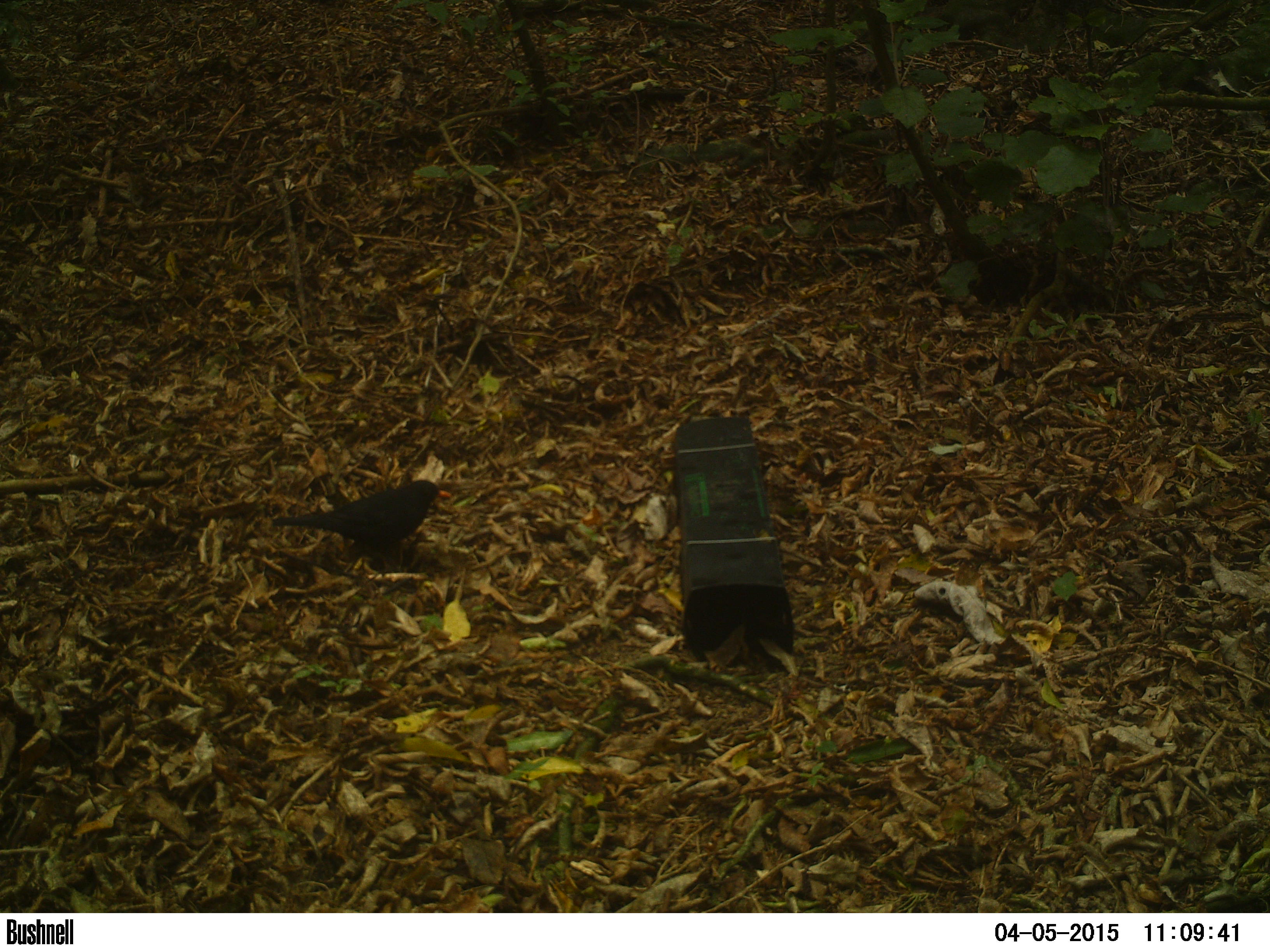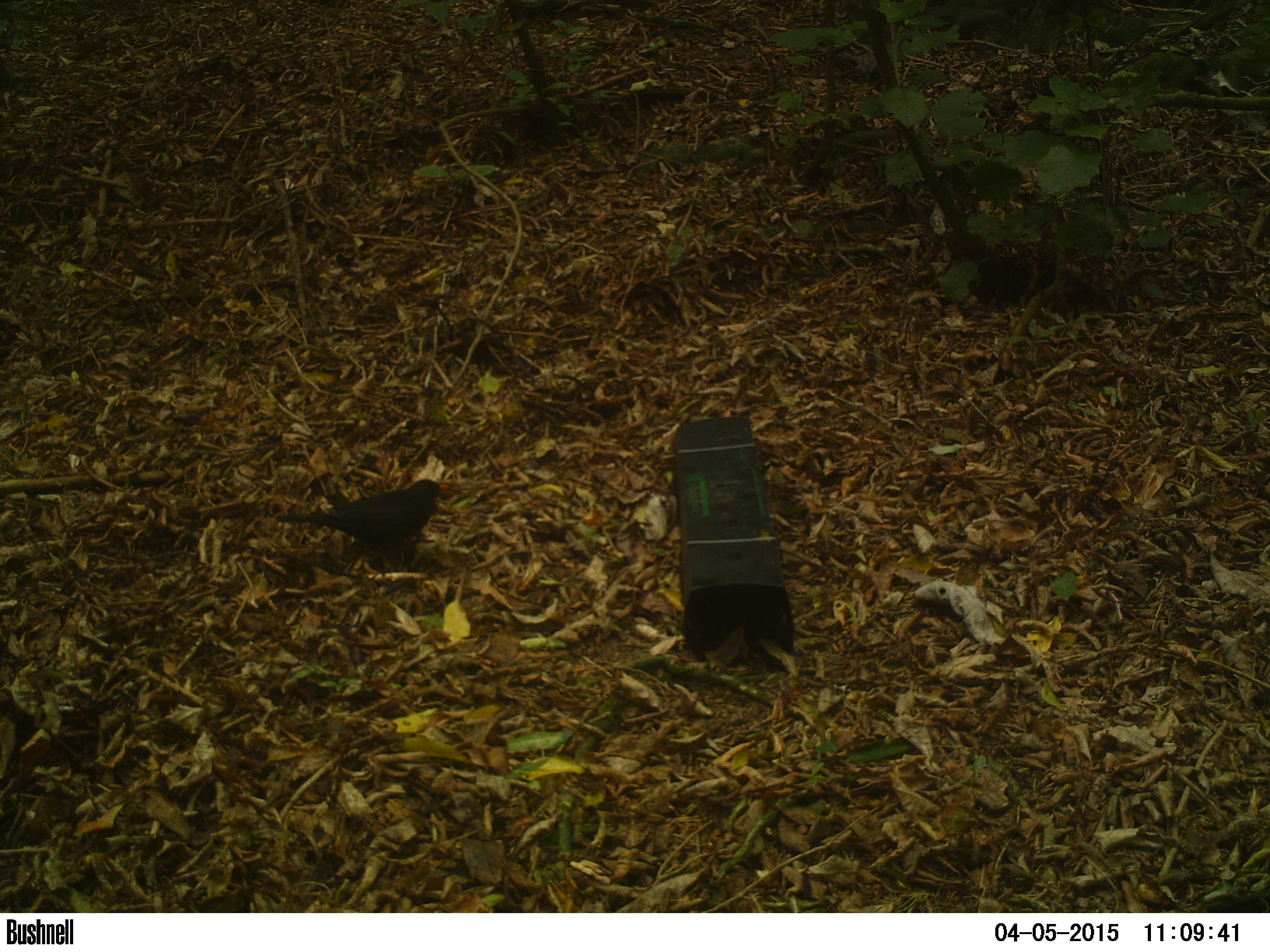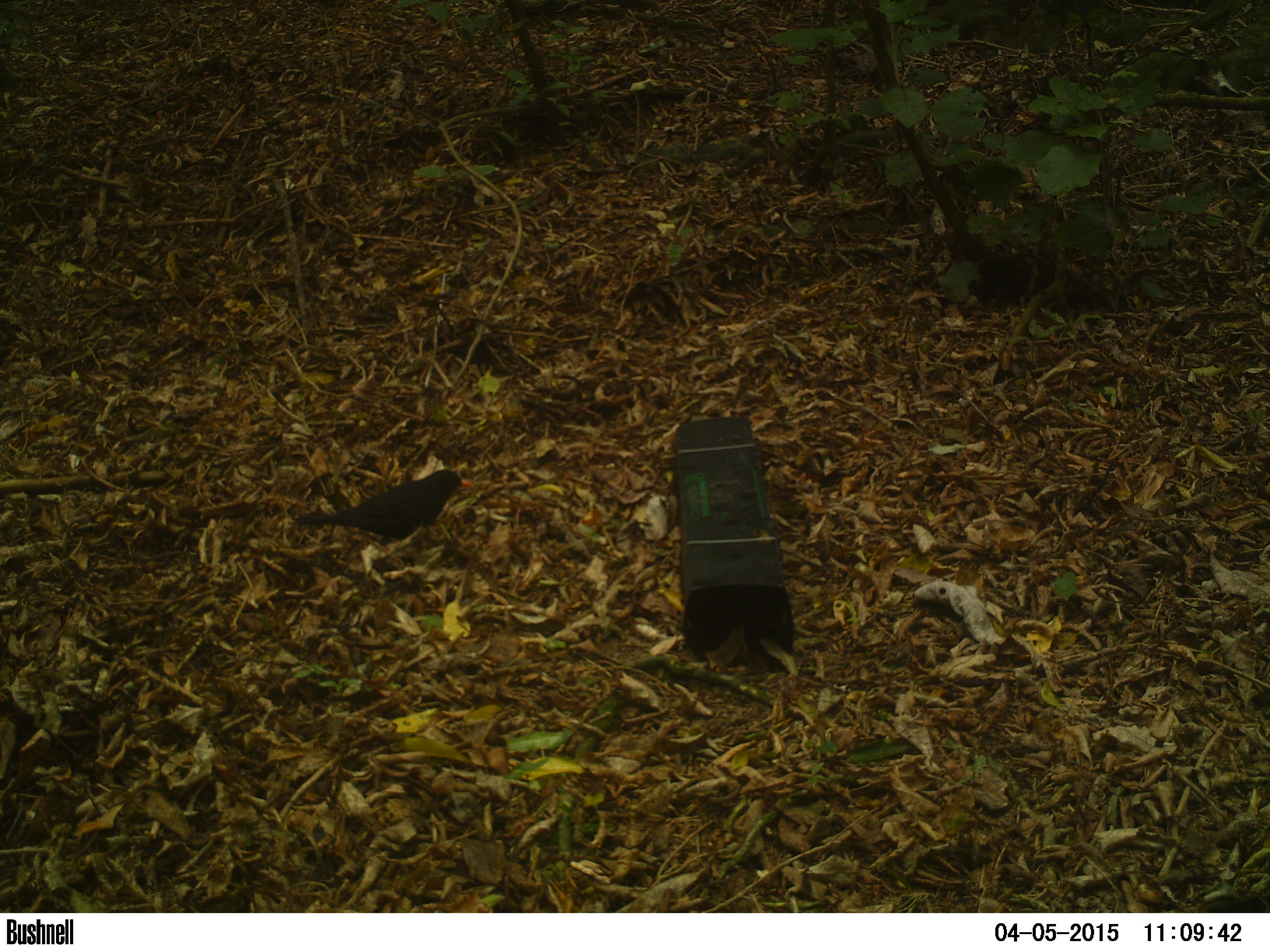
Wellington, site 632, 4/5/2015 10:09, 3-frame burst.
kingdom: Animalia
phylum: Chordata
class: Aves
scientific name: Aves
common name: bird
Bird (Aves).